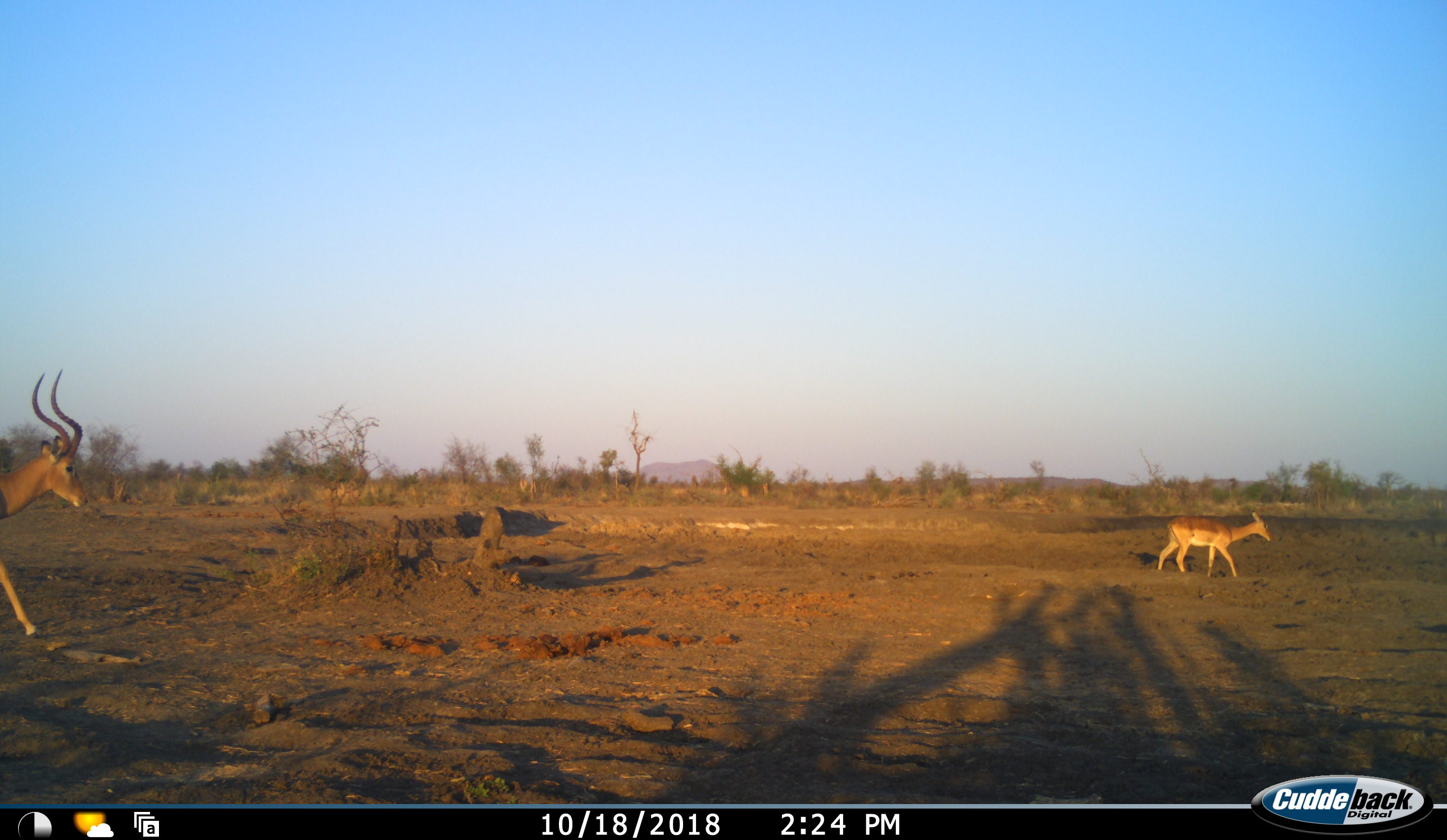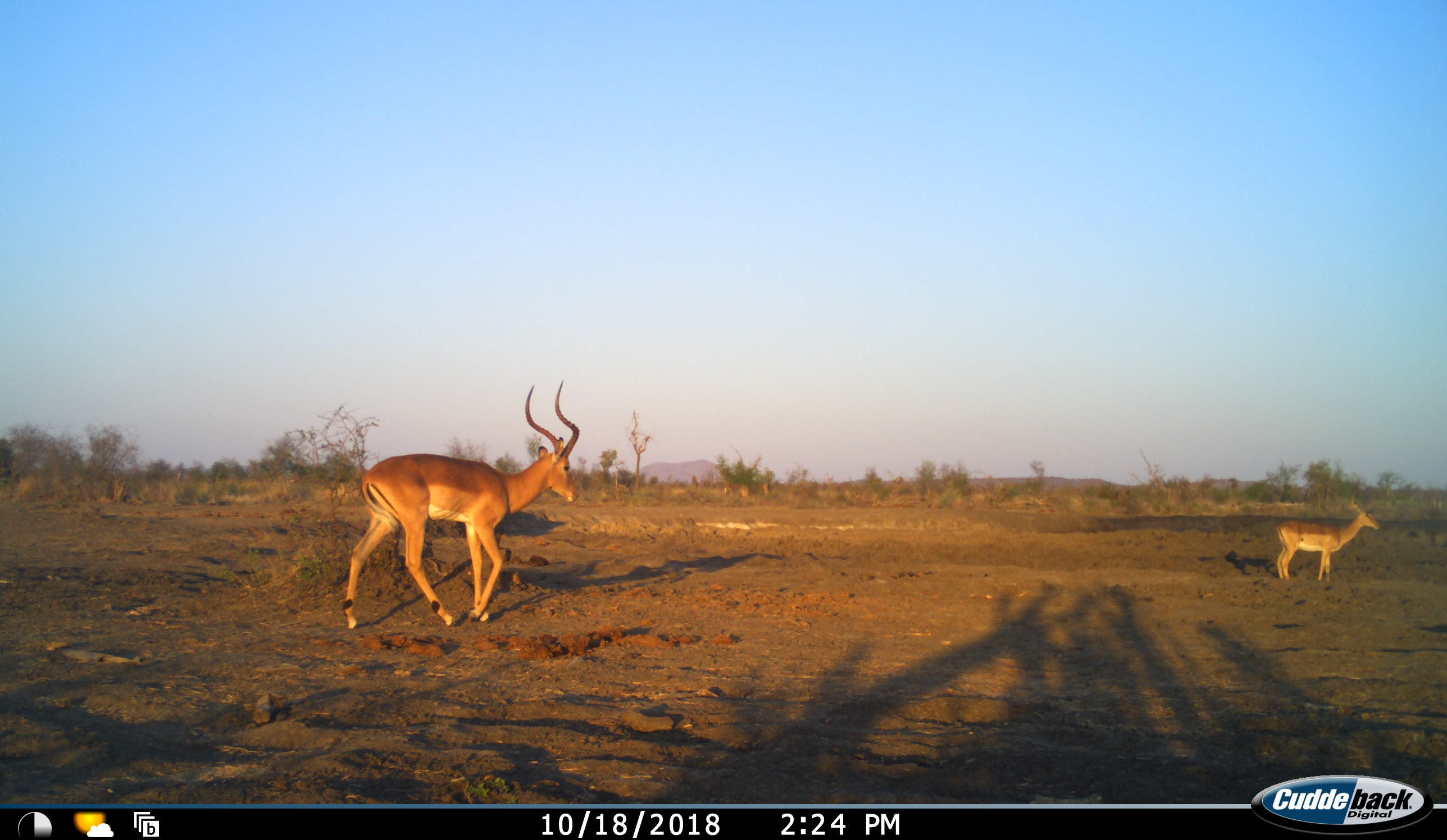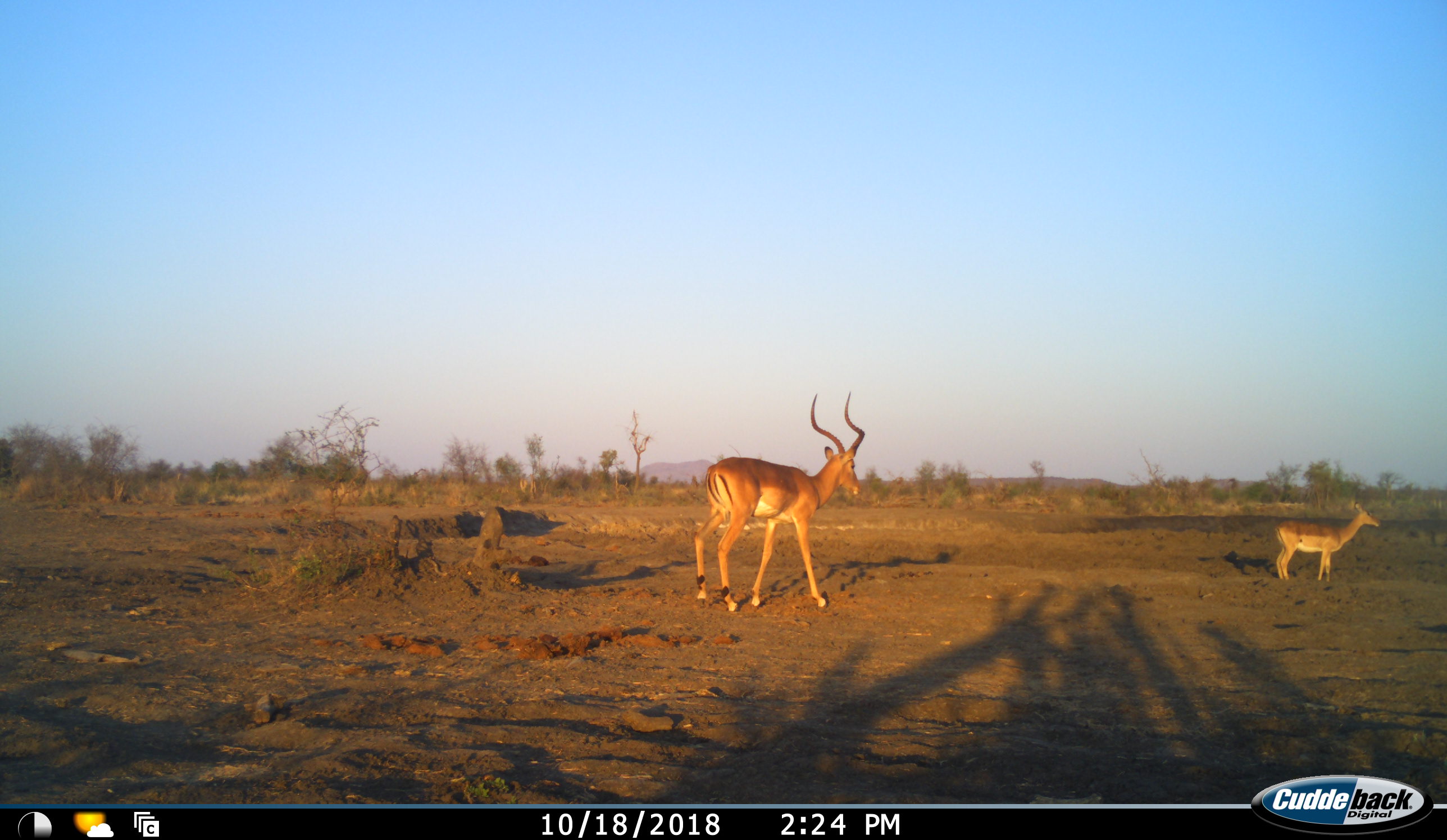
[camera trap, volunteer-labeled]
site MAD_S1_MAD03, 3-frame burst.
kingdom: Animalia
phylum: Chordata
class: Mammalia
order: Artiodactyla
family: Bovidae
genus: Aepyceros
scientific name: Aepyceros melampus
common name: impala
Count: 2.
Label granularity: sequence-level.